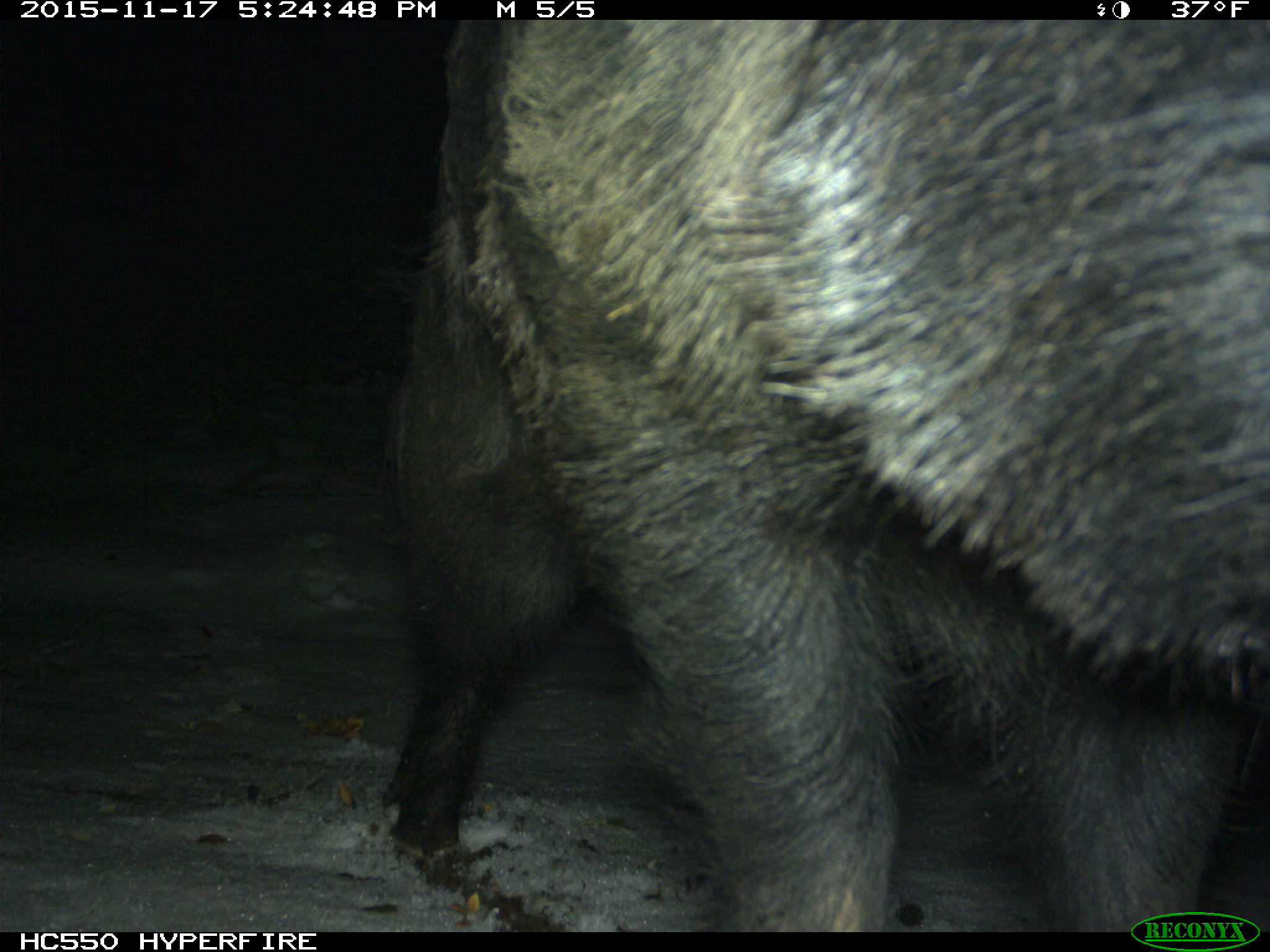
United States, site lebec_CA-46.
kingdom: Animalia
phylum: Chordata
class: Mammalia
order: Artiodactyla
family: Suidae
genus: Sus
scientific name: Sus scrofa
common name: wild boar